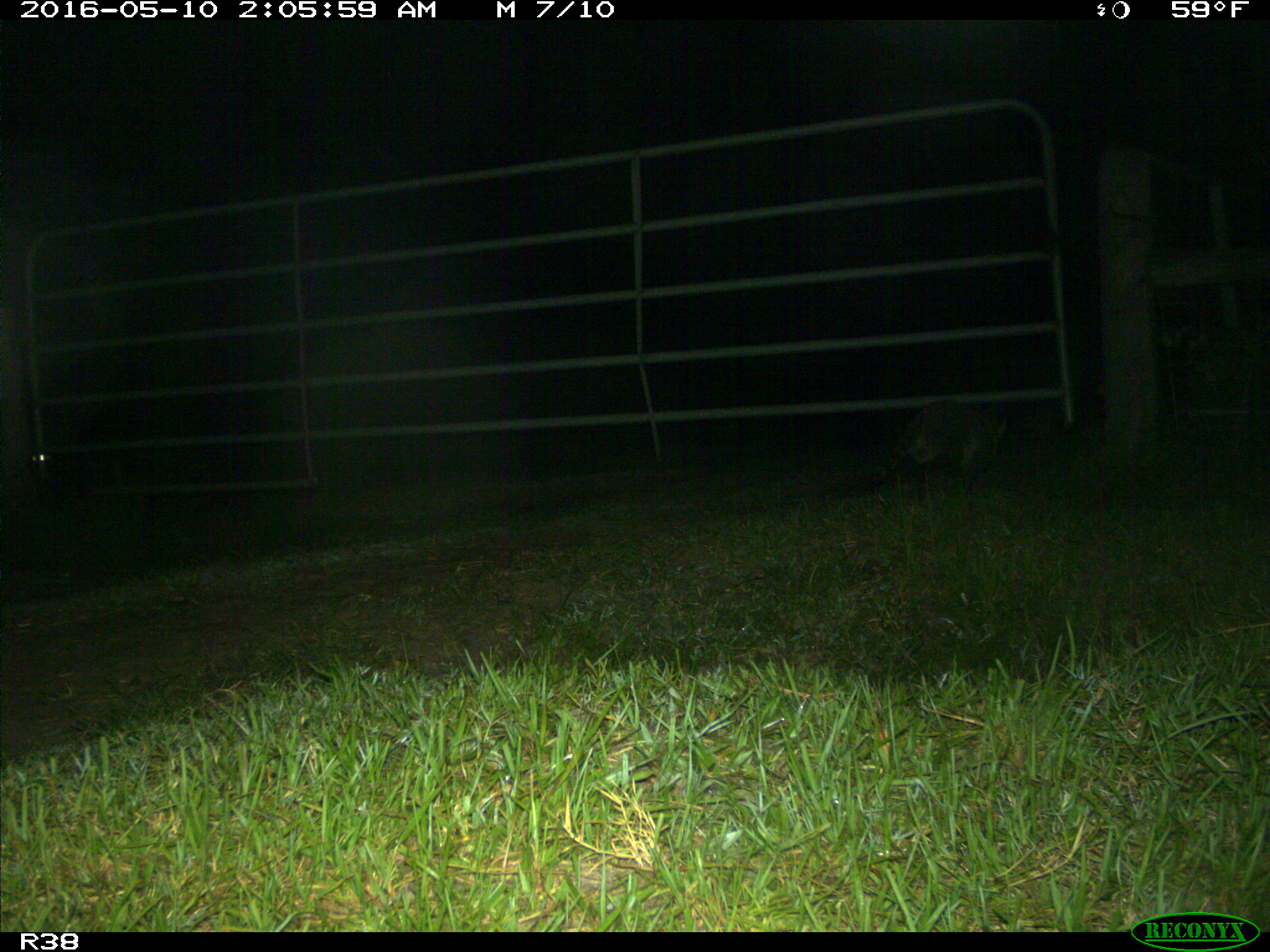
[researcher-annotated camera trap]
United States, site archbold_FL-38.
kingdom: Animalia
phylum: Chordata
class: Mammalia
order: Carnivora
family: Procyonidae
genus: Procyon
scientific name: Procyon lotor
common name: common raccoon